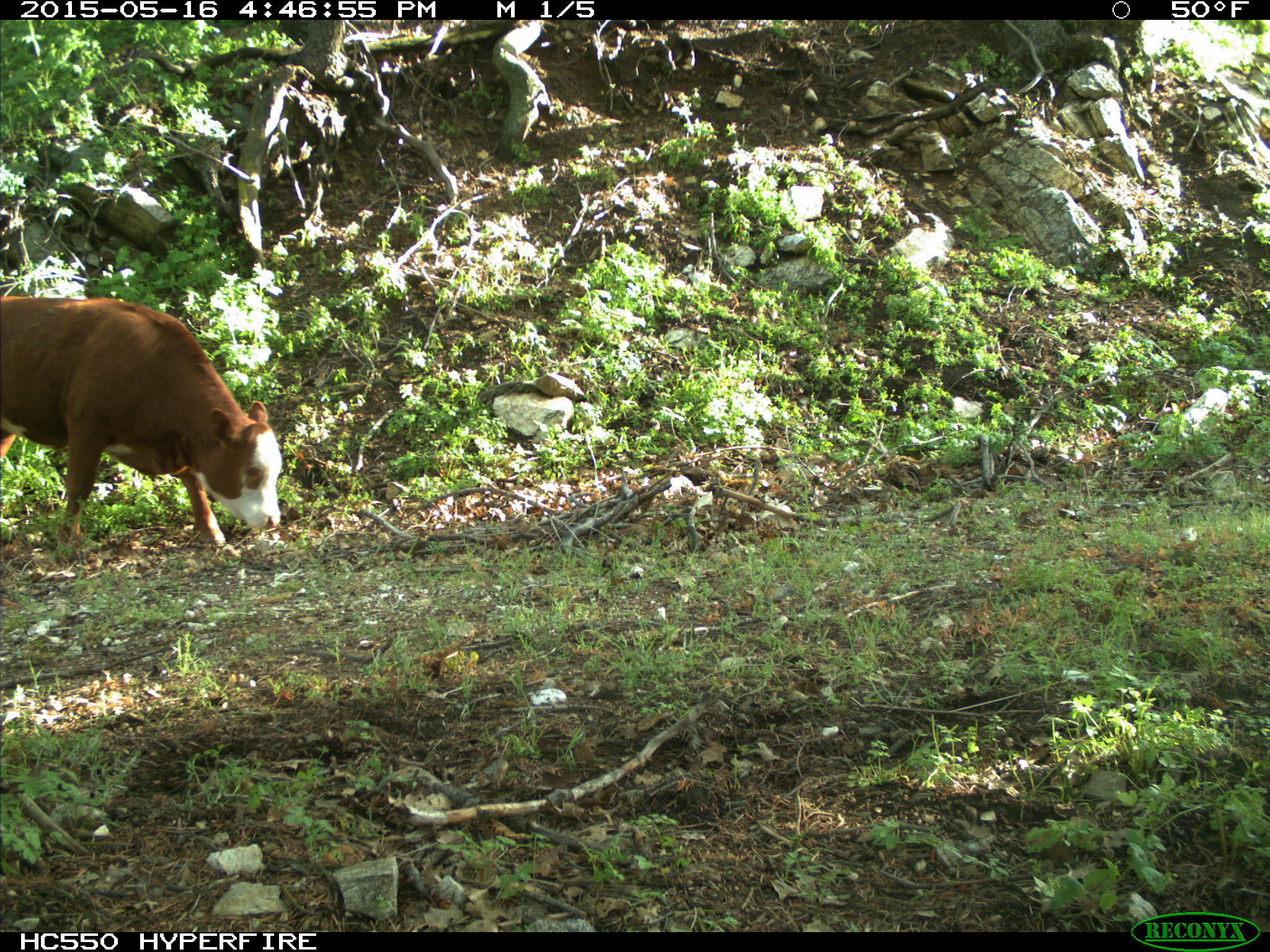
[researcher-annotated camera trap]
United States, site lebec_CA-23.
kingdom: Animalia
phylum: Chordata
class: Mammalia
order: Artiodactyla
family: Bovidae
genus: Bos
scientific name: Bos taurus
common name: domestic cow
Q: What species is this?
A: Bos taurus (domestic cow).